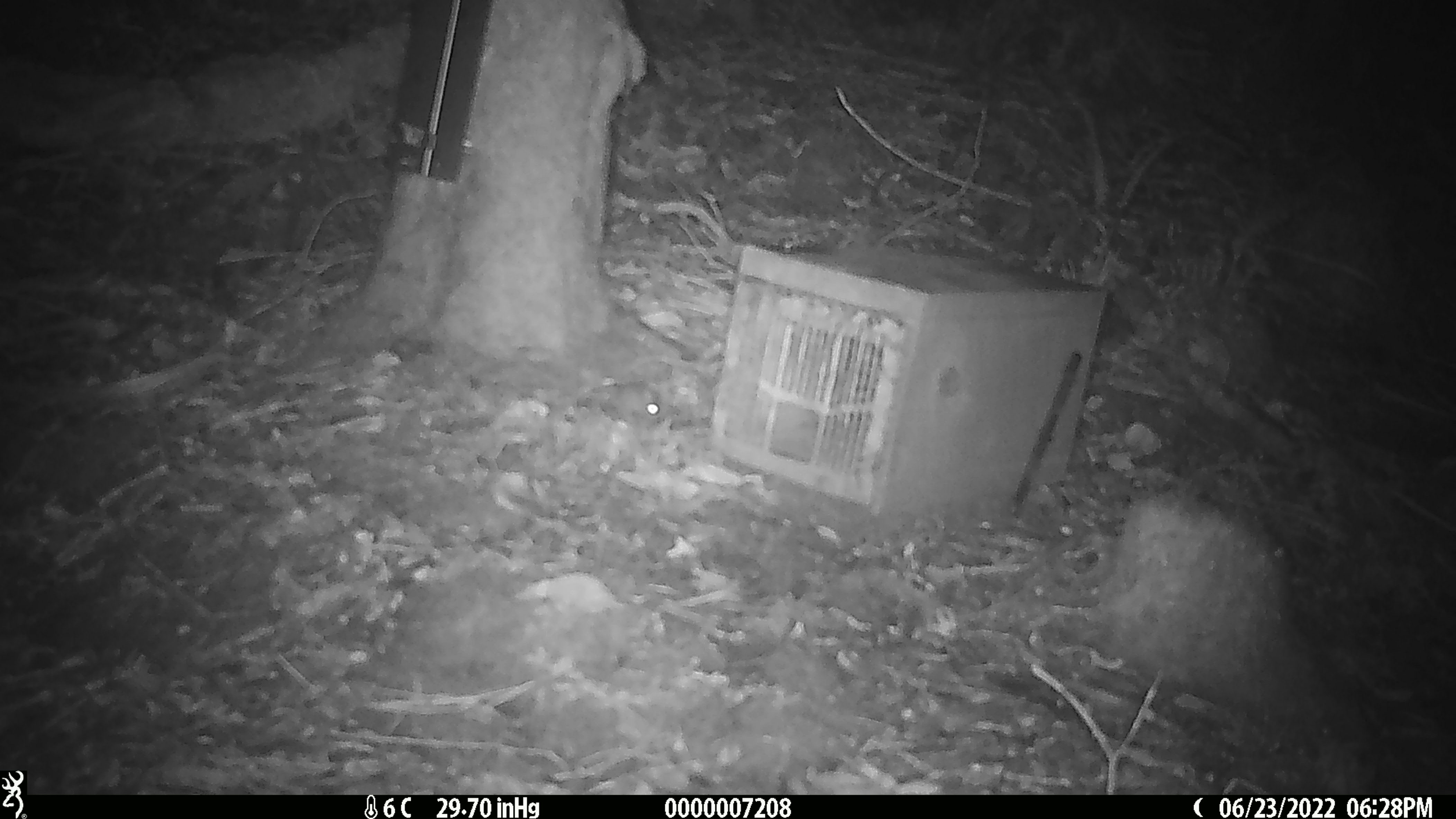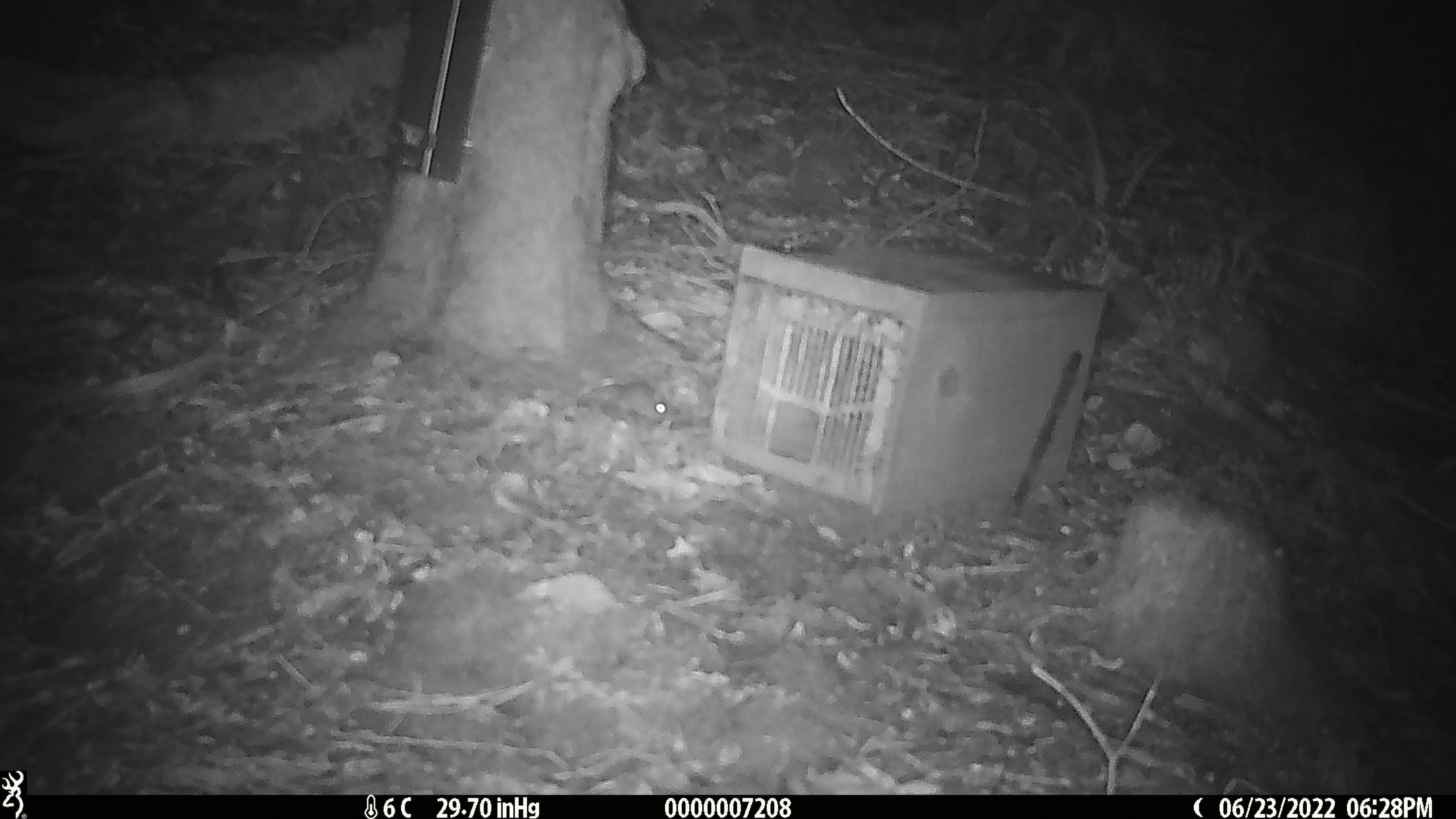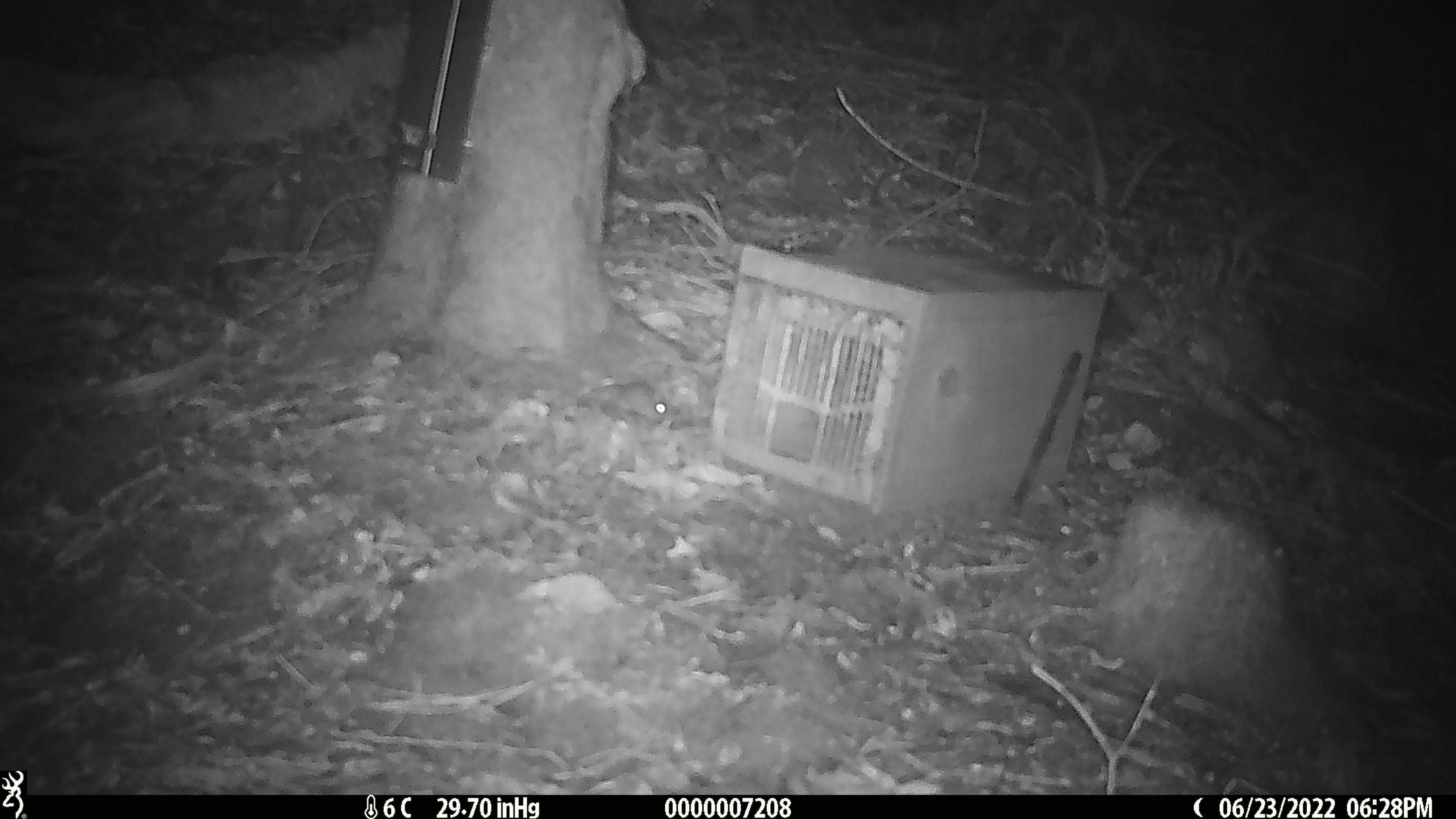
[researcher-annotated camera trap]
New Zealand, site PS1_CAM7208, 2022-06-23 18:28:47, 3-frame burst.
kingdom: Animalia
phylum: Chordata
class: Mammalia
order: Rodentia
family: Muridae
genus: Mus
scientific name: Mus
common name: mouse